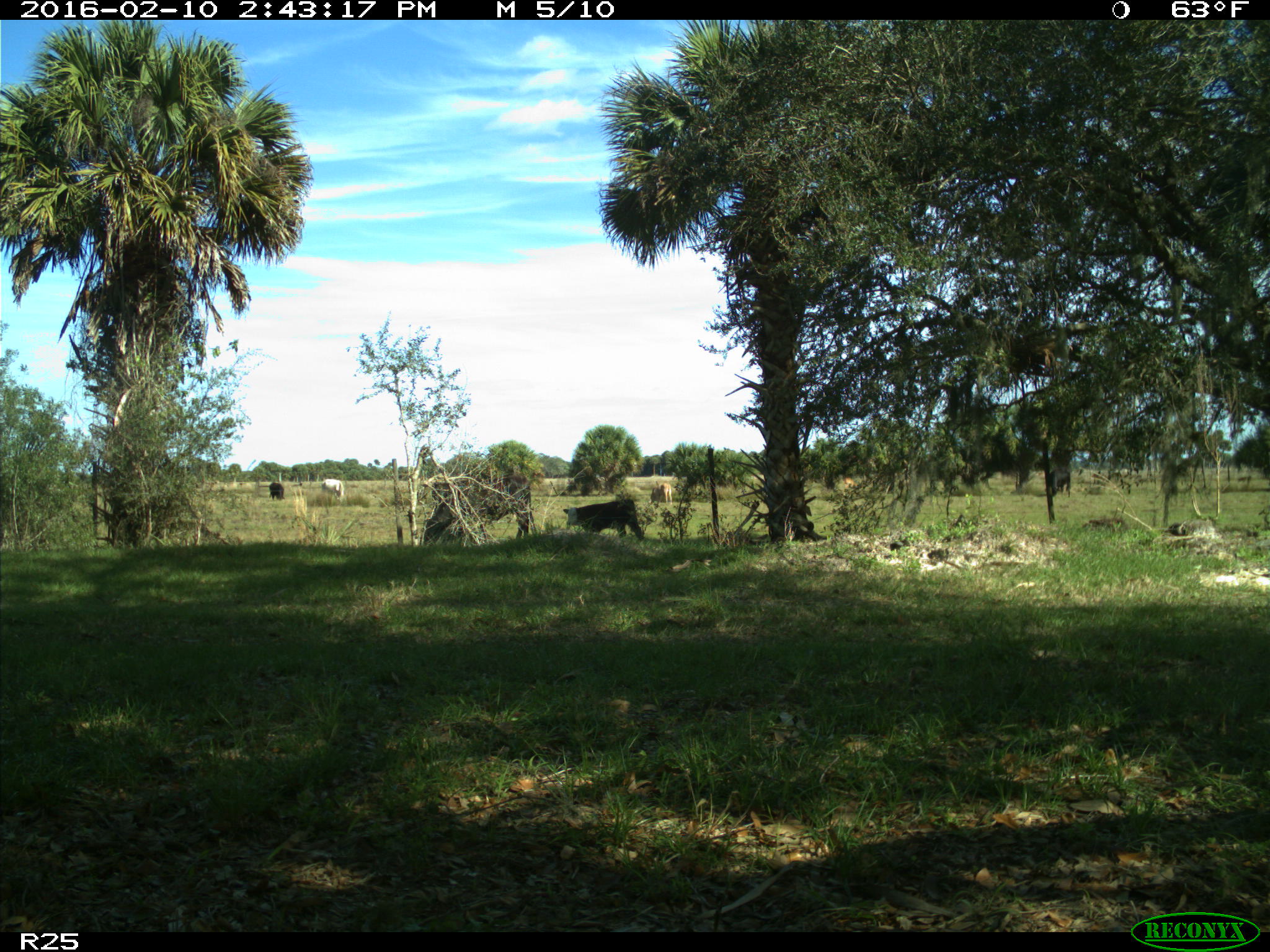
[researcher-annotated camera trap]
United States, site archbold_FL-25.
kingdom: Animalia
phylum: Chordata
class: Mammalia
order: Artiodactyla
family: Bovidae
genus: Bos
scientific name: Bos taurus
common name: domestic cow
Bos taurus (domestic cow).